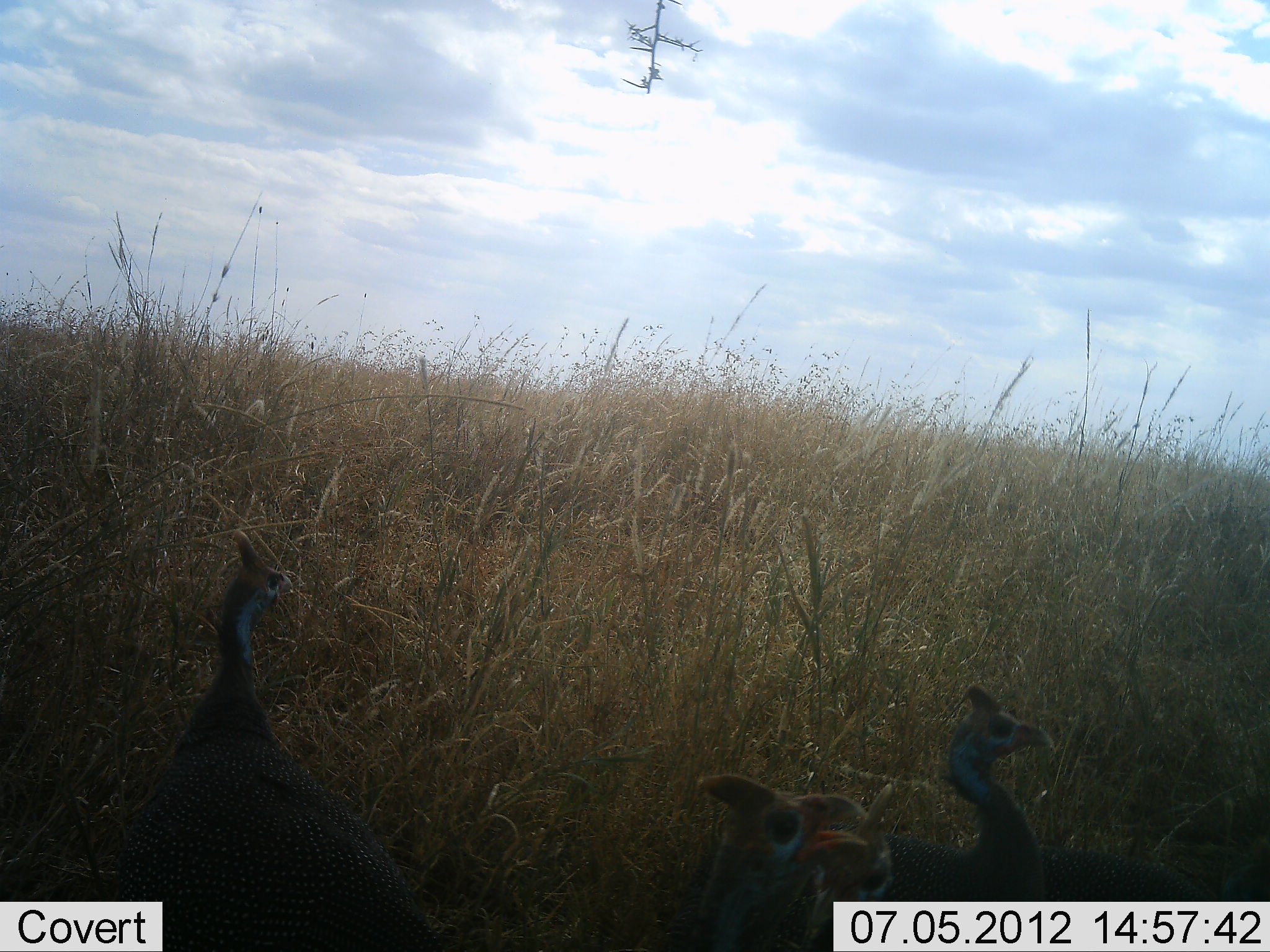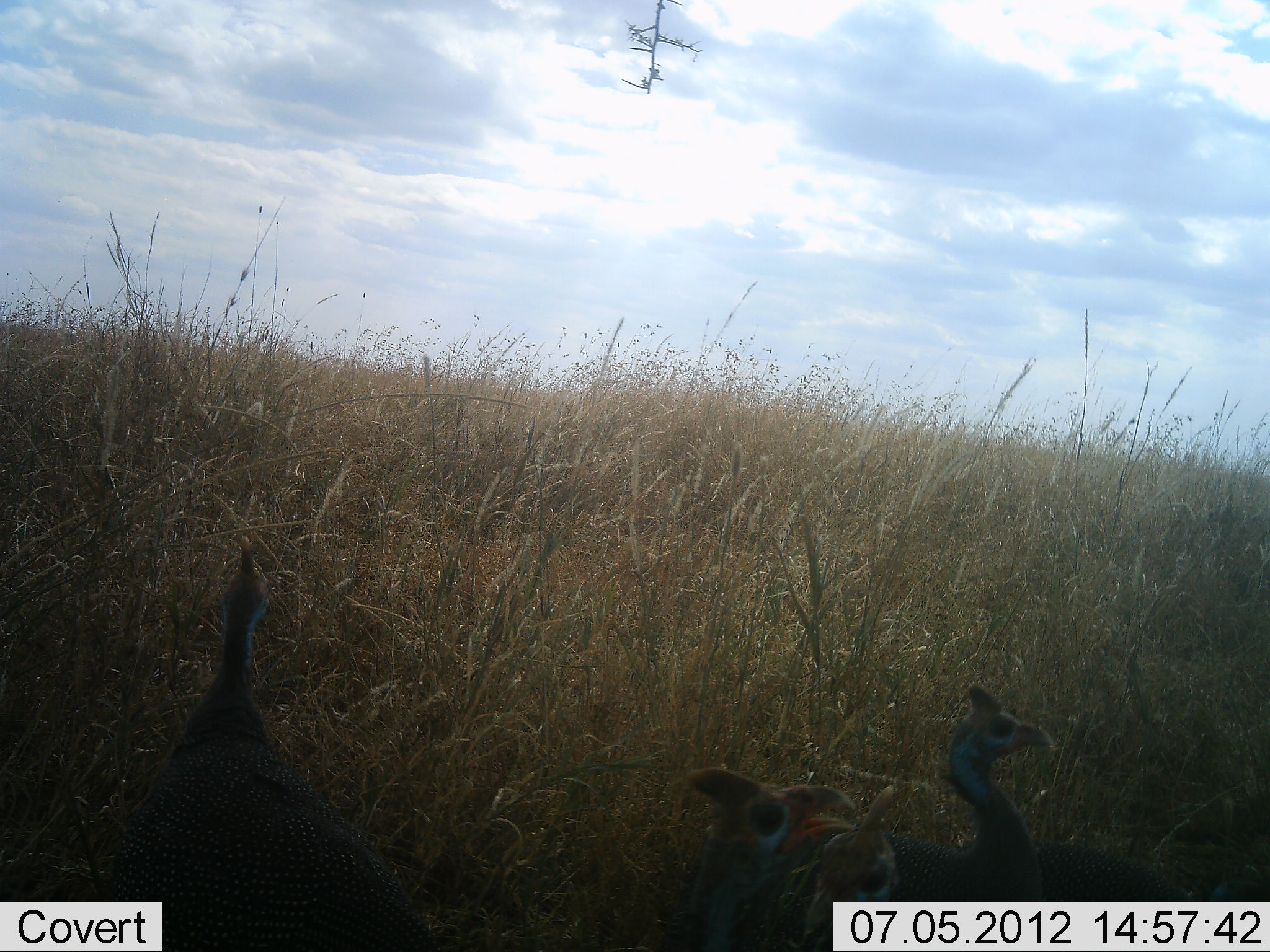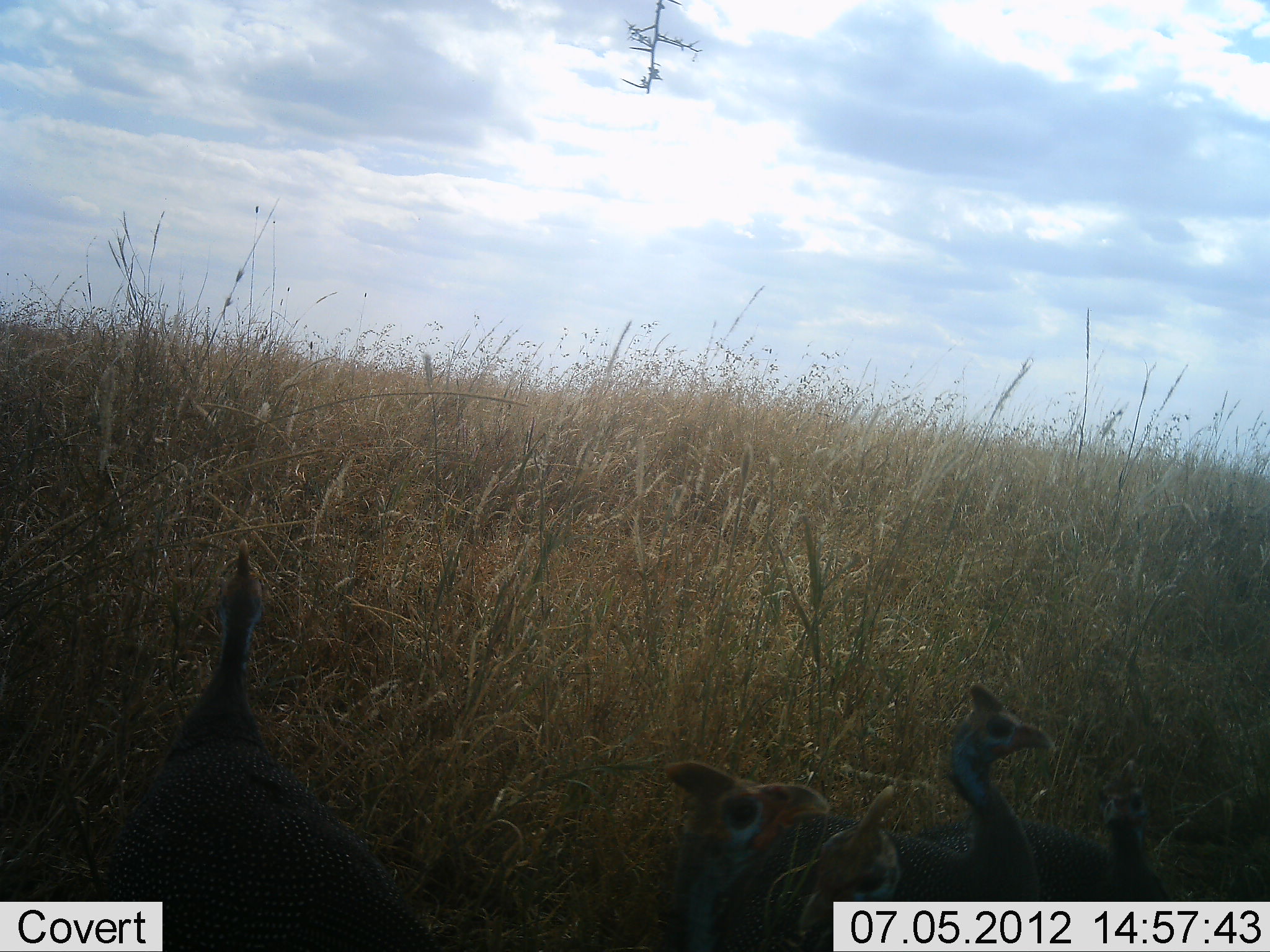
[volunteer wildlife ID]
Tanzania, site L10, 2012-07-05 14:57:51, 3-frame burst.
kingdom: Animalia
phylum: Chordata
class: Aves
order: Galliformes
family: Numididae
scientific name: Numididae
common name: guinea fowl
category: guineafowl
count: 4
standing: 80%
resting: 10%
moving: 10%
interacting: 0%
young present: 0%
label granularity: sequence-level